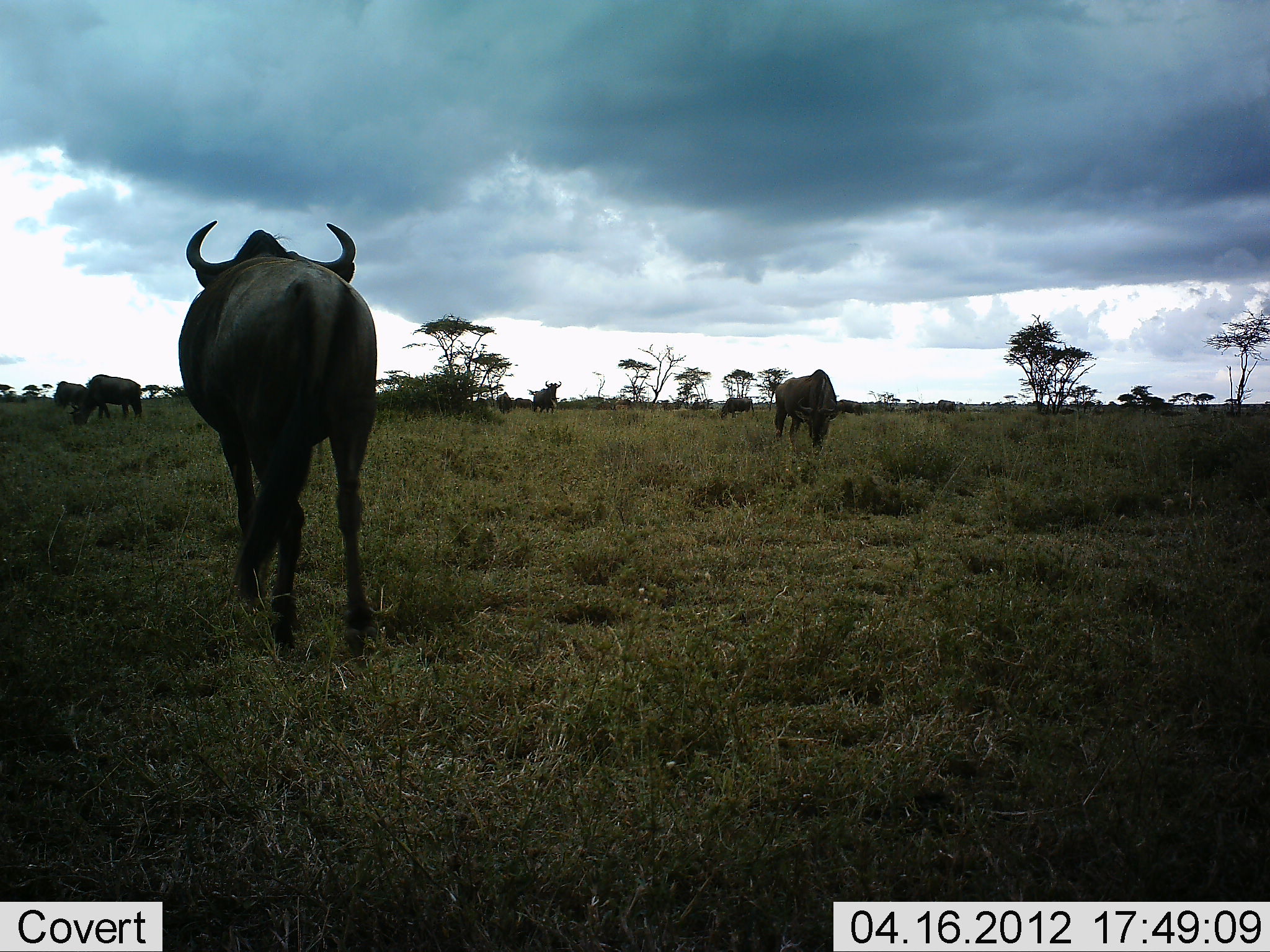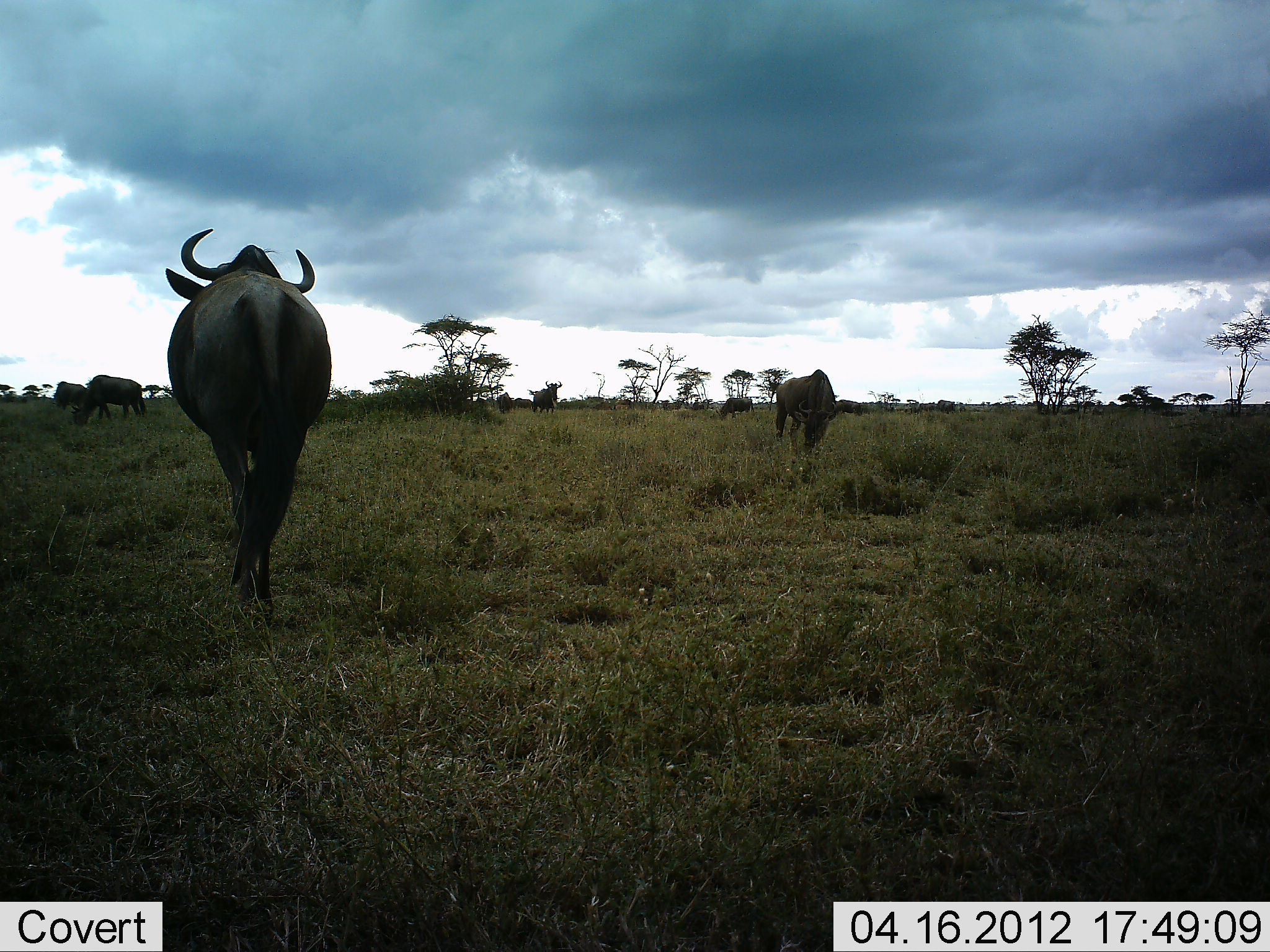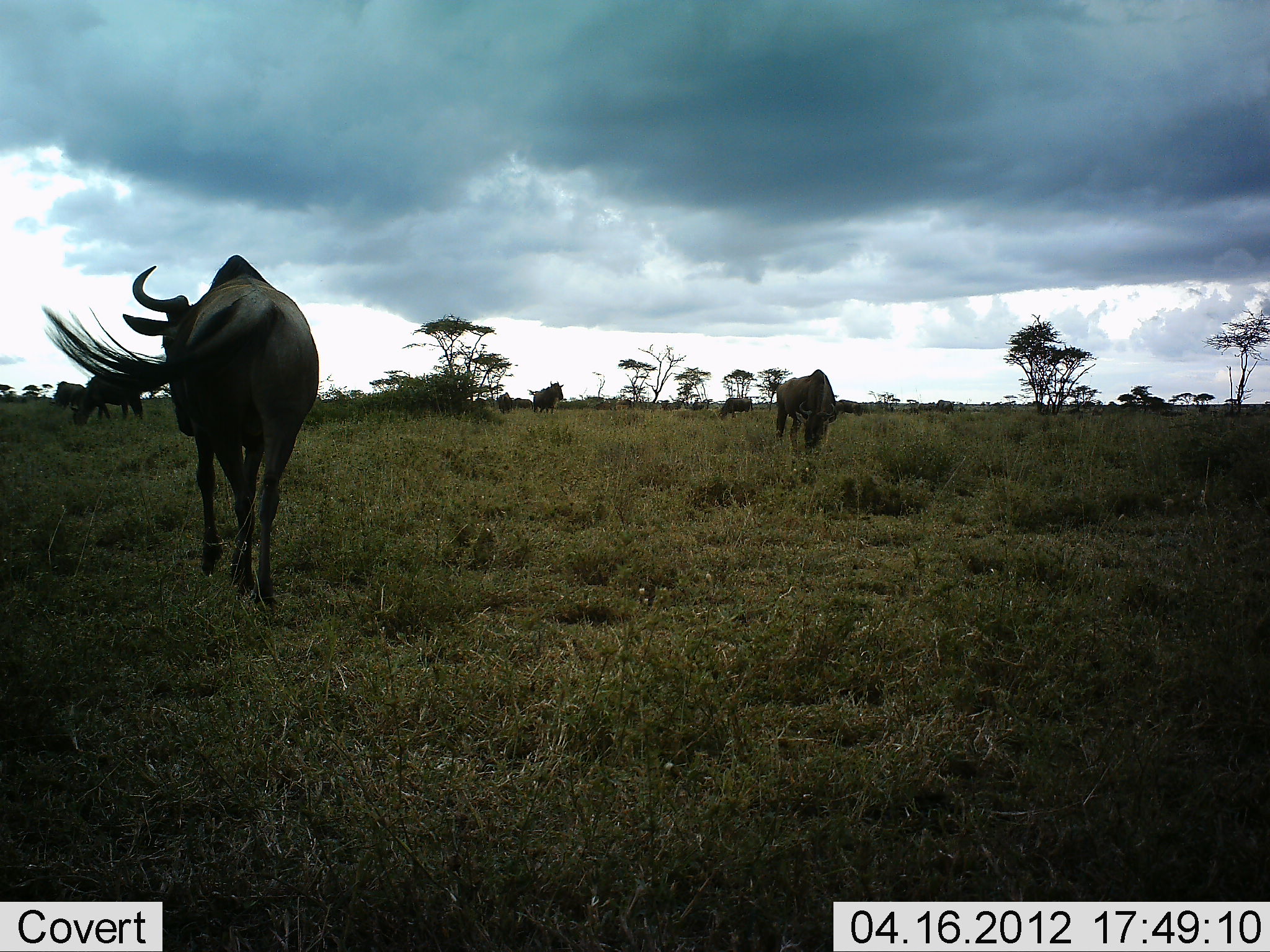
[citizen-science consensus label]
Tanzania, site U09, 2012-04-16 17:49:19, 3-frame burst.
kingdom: Animalia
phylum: Chordata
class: Mammalia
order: Artiodactyla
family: Bovidae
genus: Connochaetes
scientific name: Connochaetes taurinus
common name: blue wildebeest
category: wildebeest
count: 6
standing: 43%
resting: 4%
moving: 83%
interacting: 0%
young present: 0%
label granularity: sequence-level